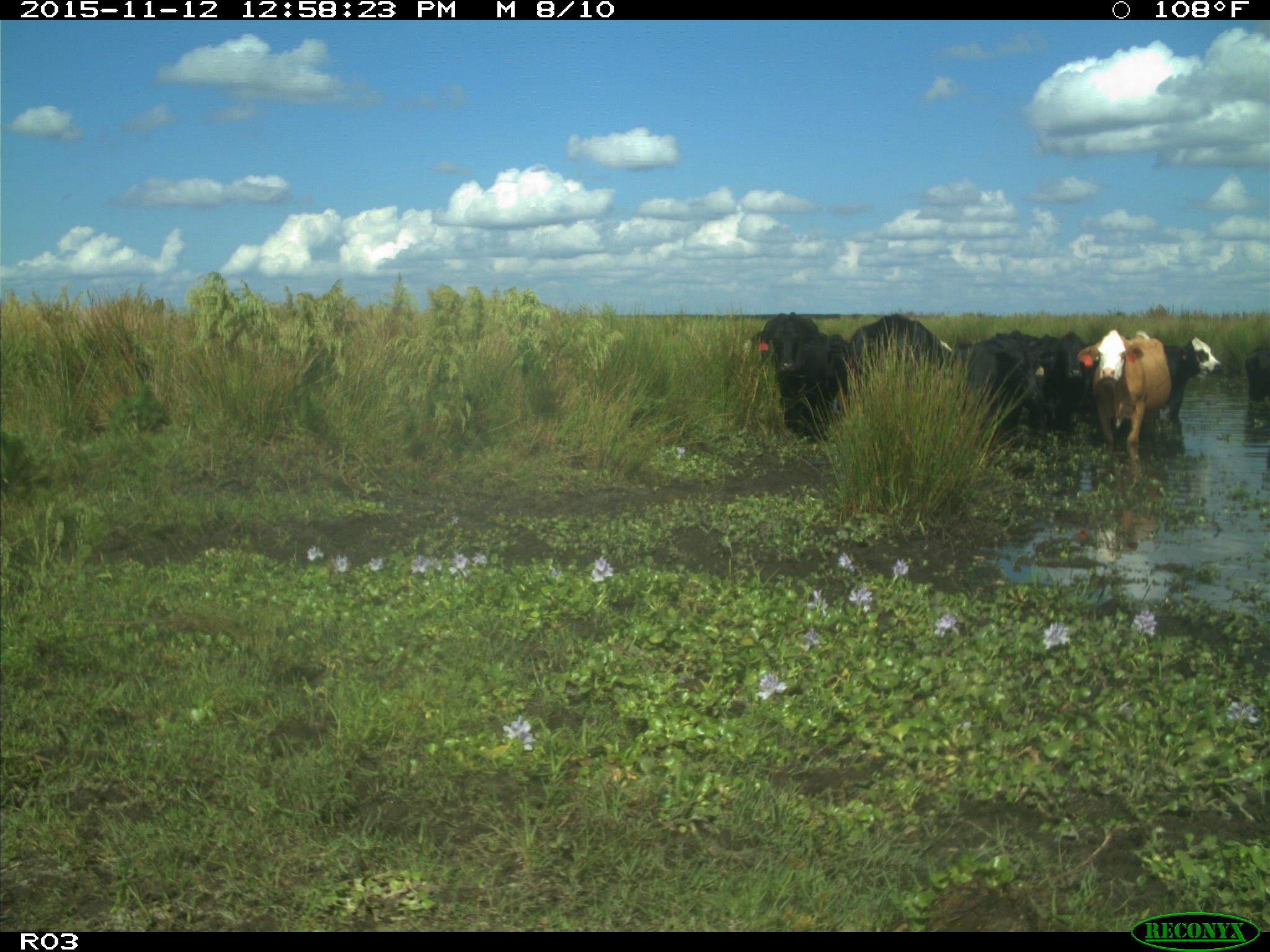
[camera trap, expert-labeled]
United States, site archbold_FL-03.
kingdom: Animalia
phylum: Chordata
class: Mammalia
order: Artiodactyla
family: Bovidae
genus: Bos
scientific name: Bos taurus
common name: domestic cow